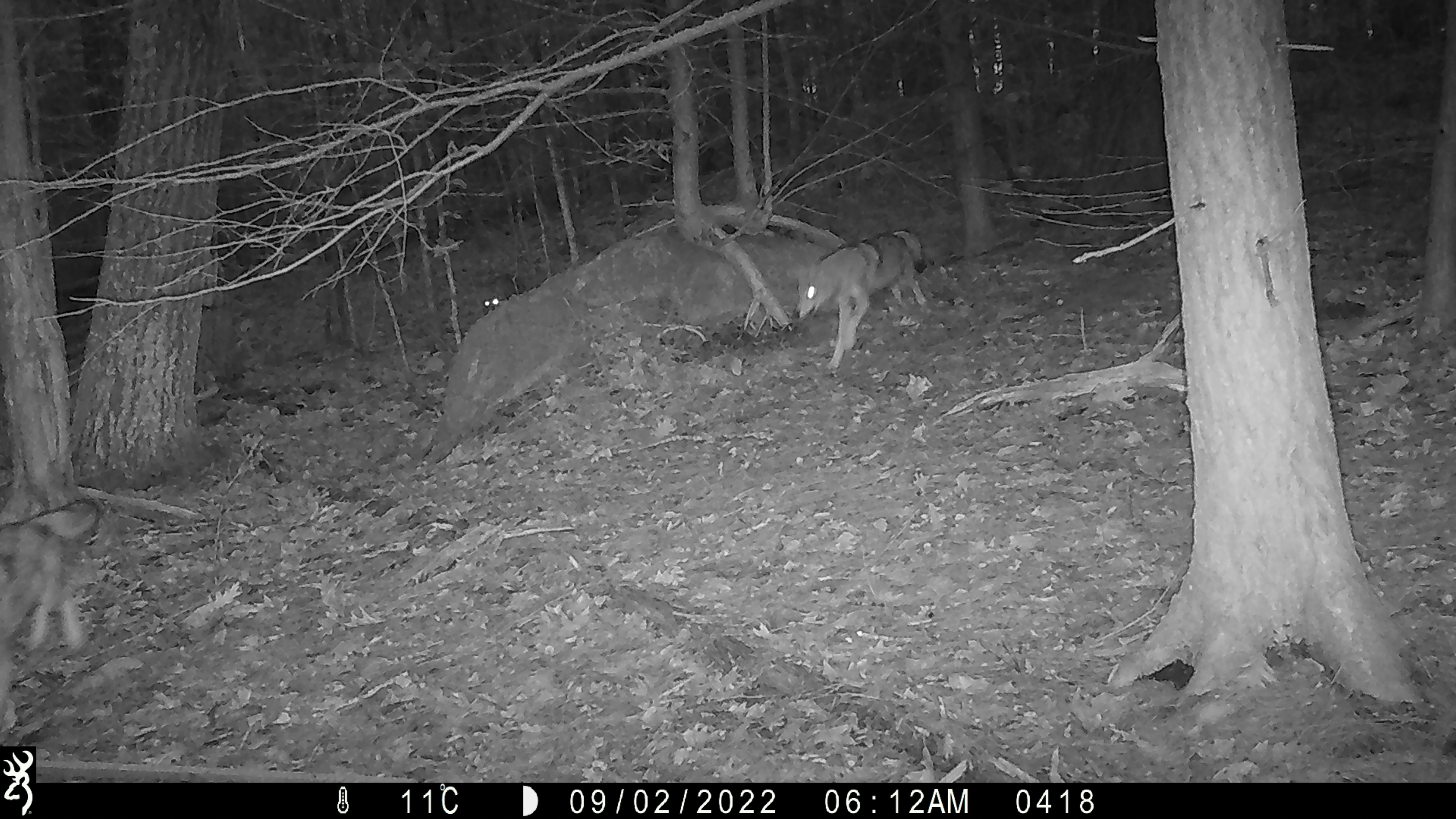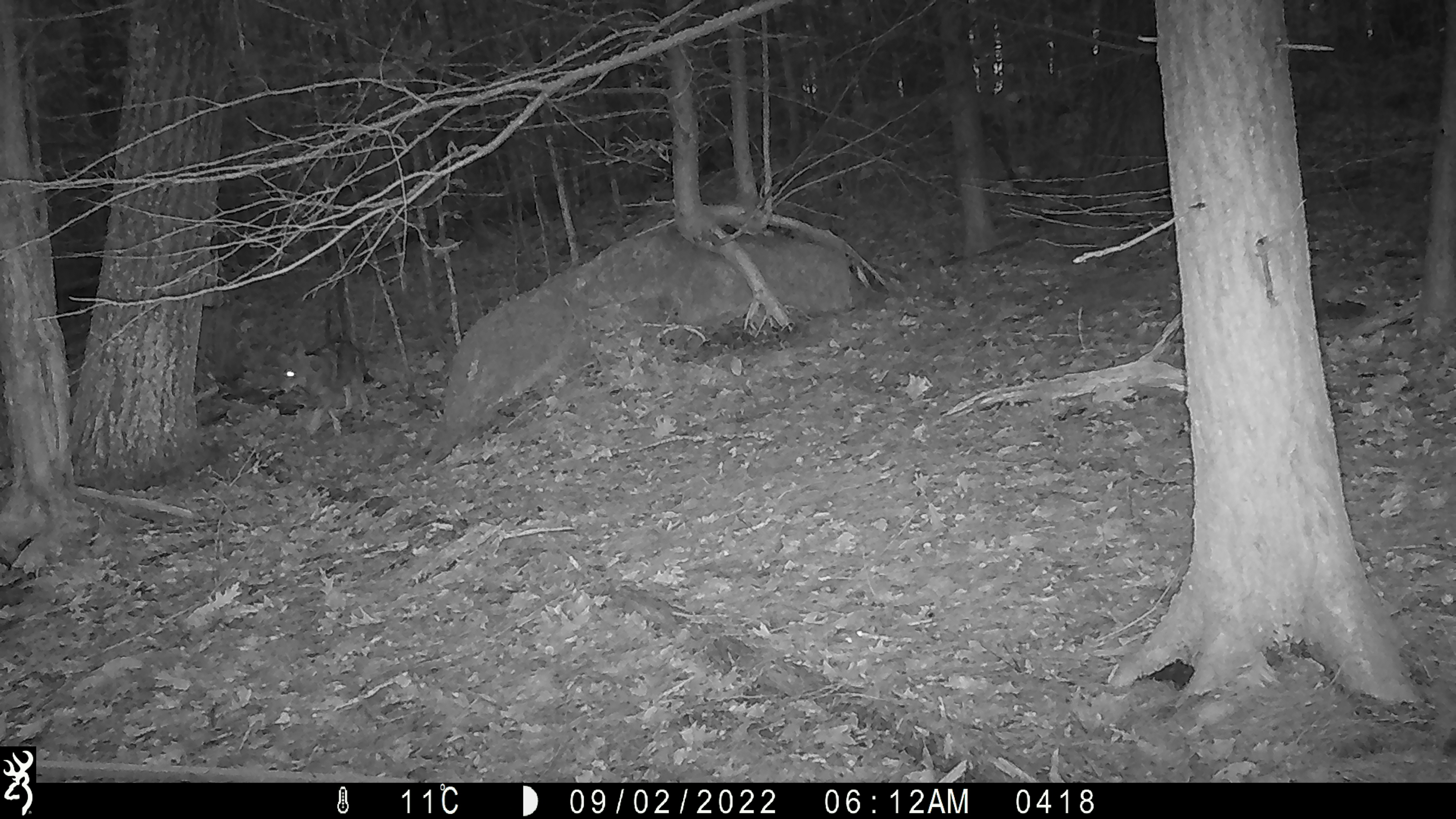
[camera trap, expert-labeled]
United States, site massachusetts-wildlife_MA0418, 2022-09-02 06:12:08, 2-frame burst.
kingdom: Animalia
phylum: Chordata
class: Mammalia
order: Carnivora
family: Canidae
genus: Canis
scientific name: Canis latrans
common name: coyote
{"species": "coyote (Canis latrans)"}